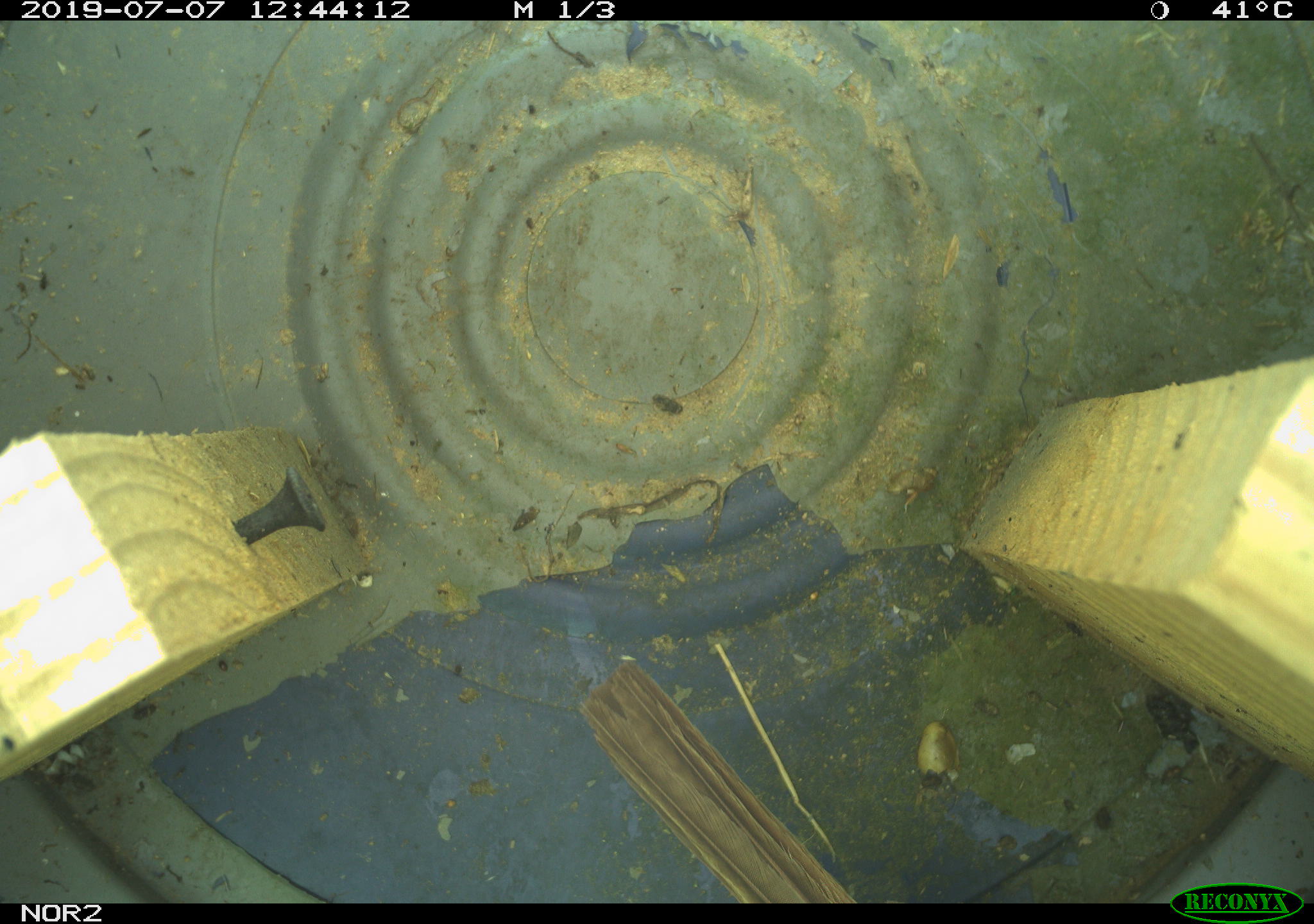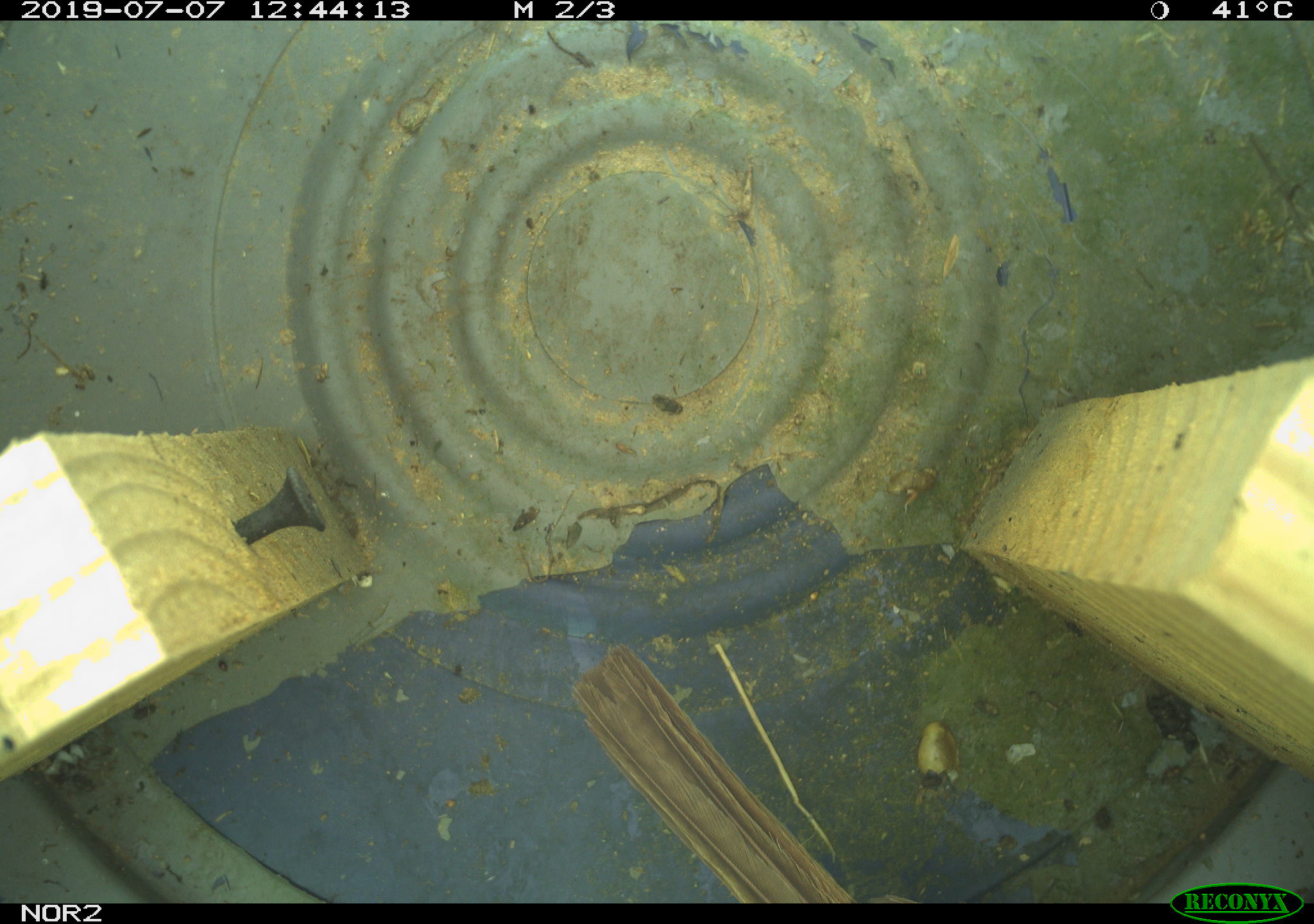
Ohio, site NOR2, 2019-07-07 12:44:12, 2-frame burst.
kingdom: Animalia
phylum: Chordata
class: Aves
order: Passeriformes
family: Passerellidae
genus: Melospiza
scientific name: Melospiza melodia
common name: song sparrow